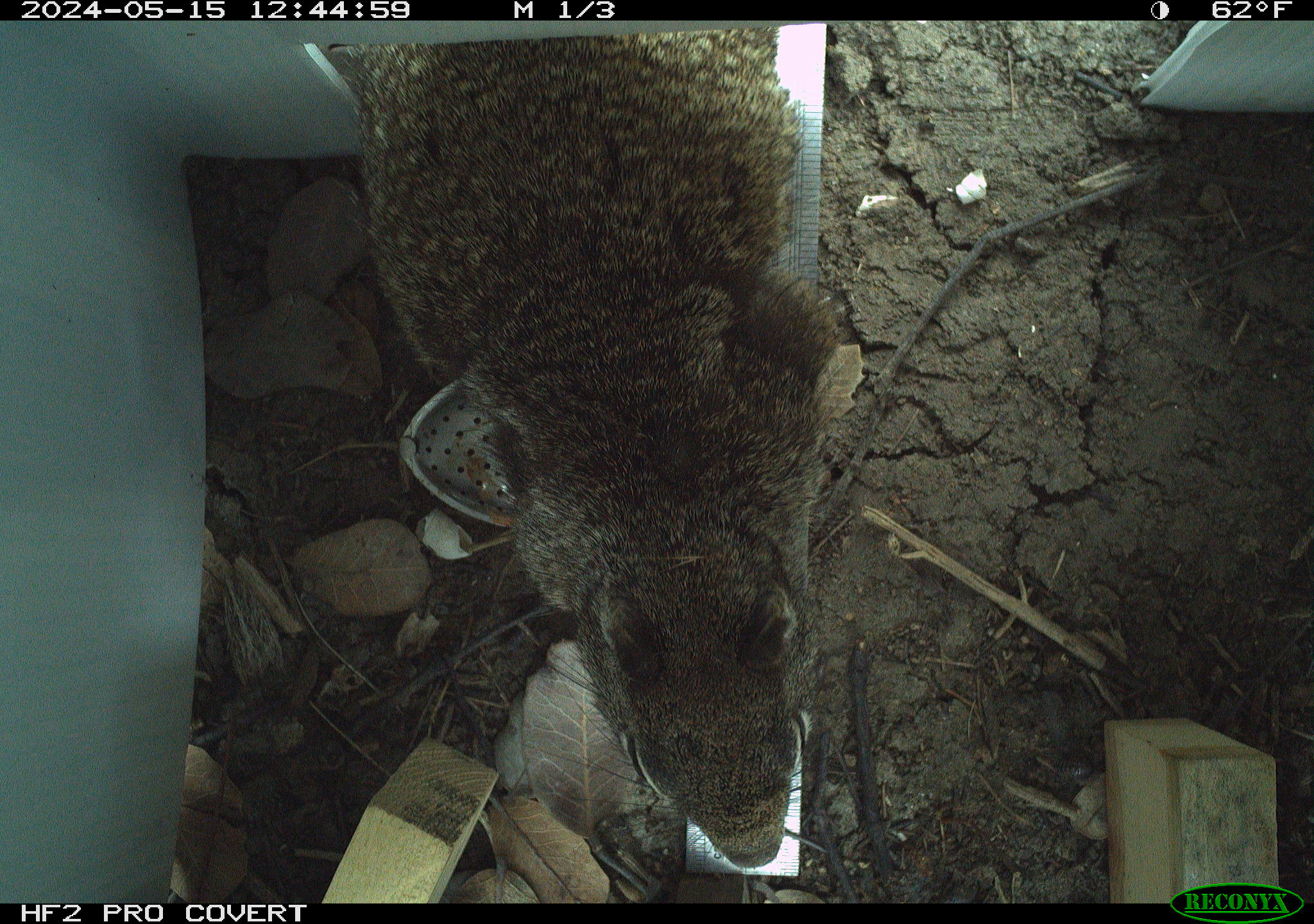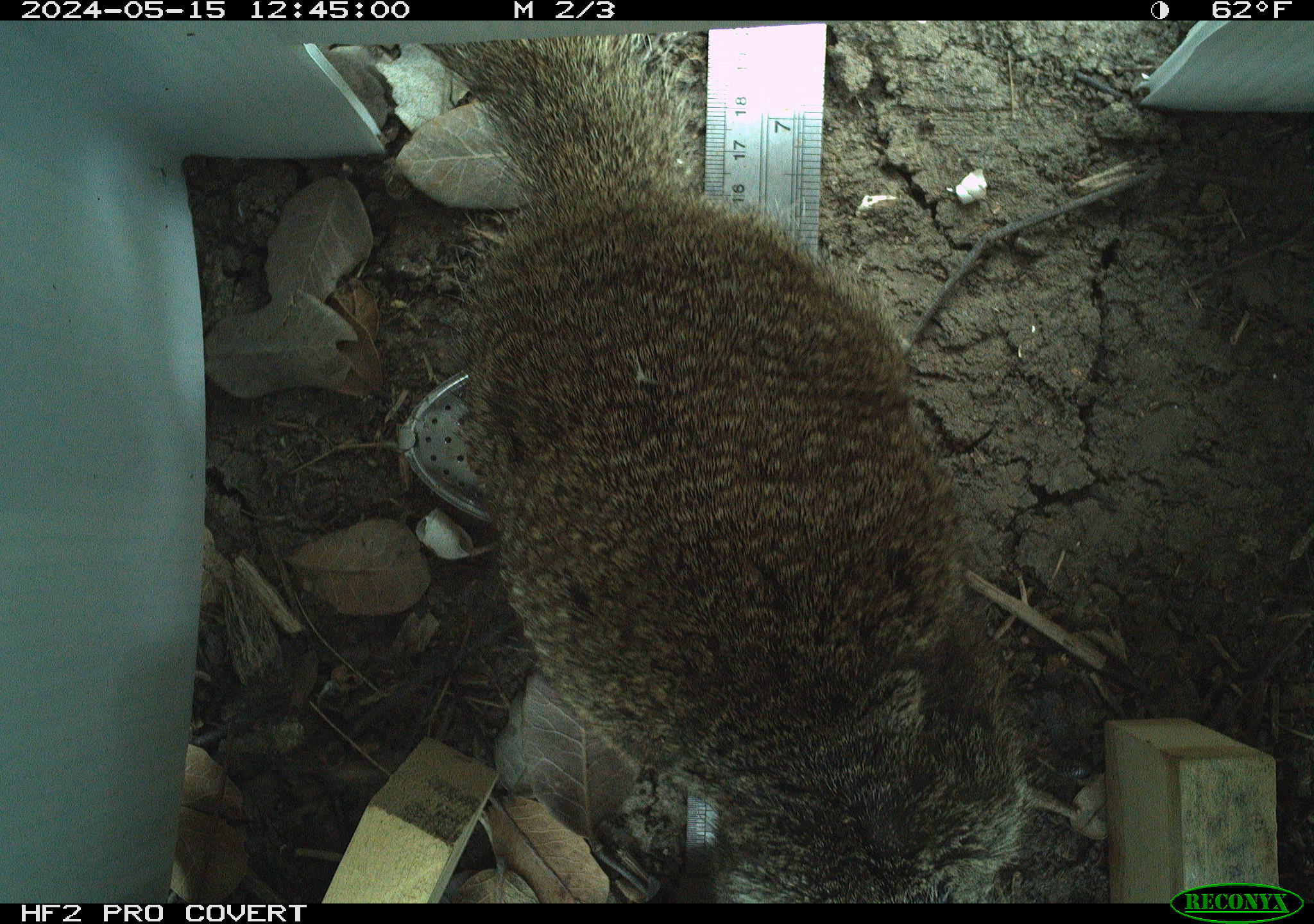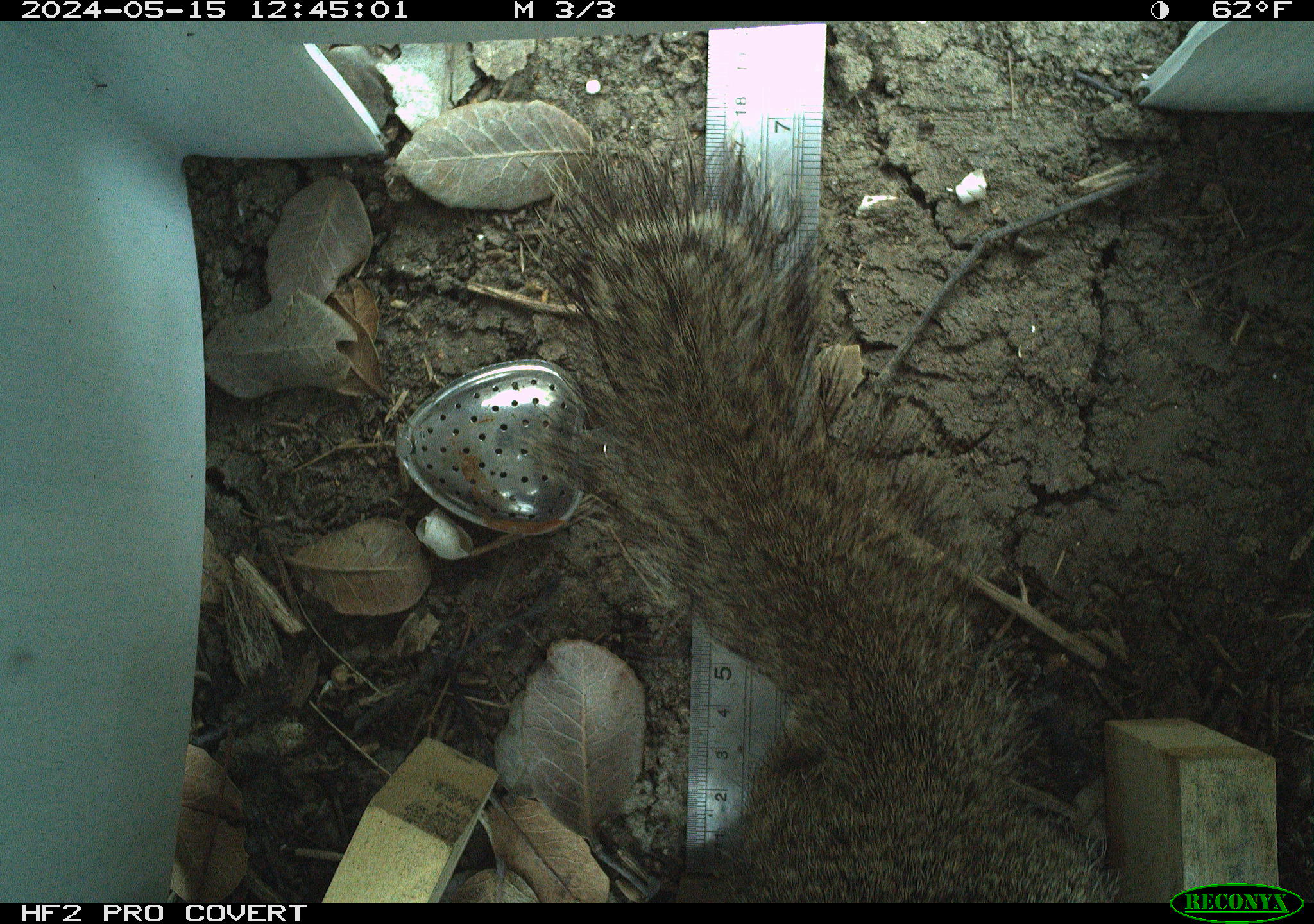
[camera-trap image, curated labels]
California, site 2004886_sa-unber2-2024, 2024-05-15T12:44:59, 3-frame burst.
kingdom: Animalia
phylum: Chordata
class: Mammalia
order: Rodentia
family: Sciuridae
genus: Otospermophilus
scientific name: Otospermophilus beecheyi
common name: california ground squirrel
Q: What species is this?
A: California ground squirrel (Otospermophilus beecheyi).